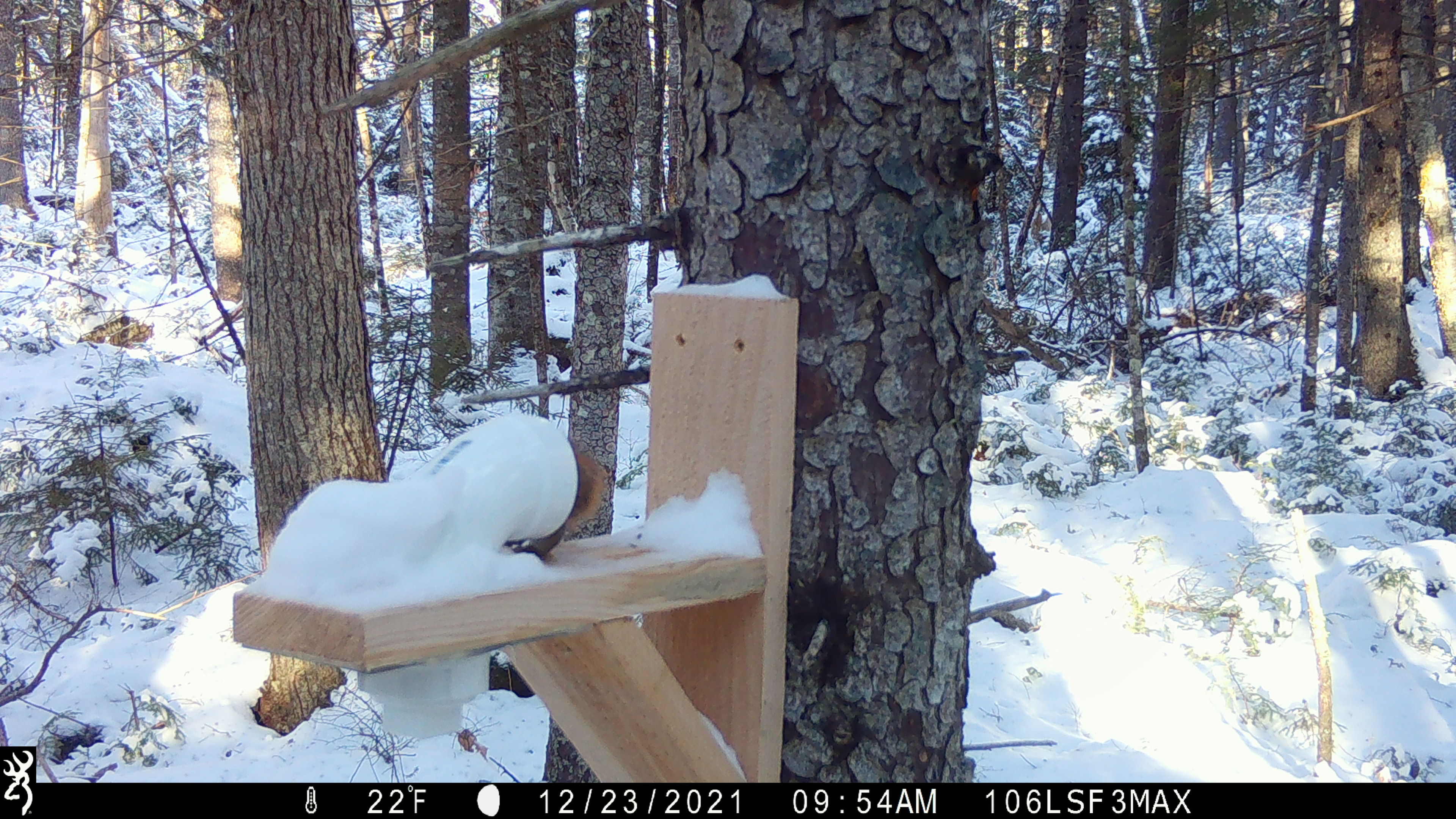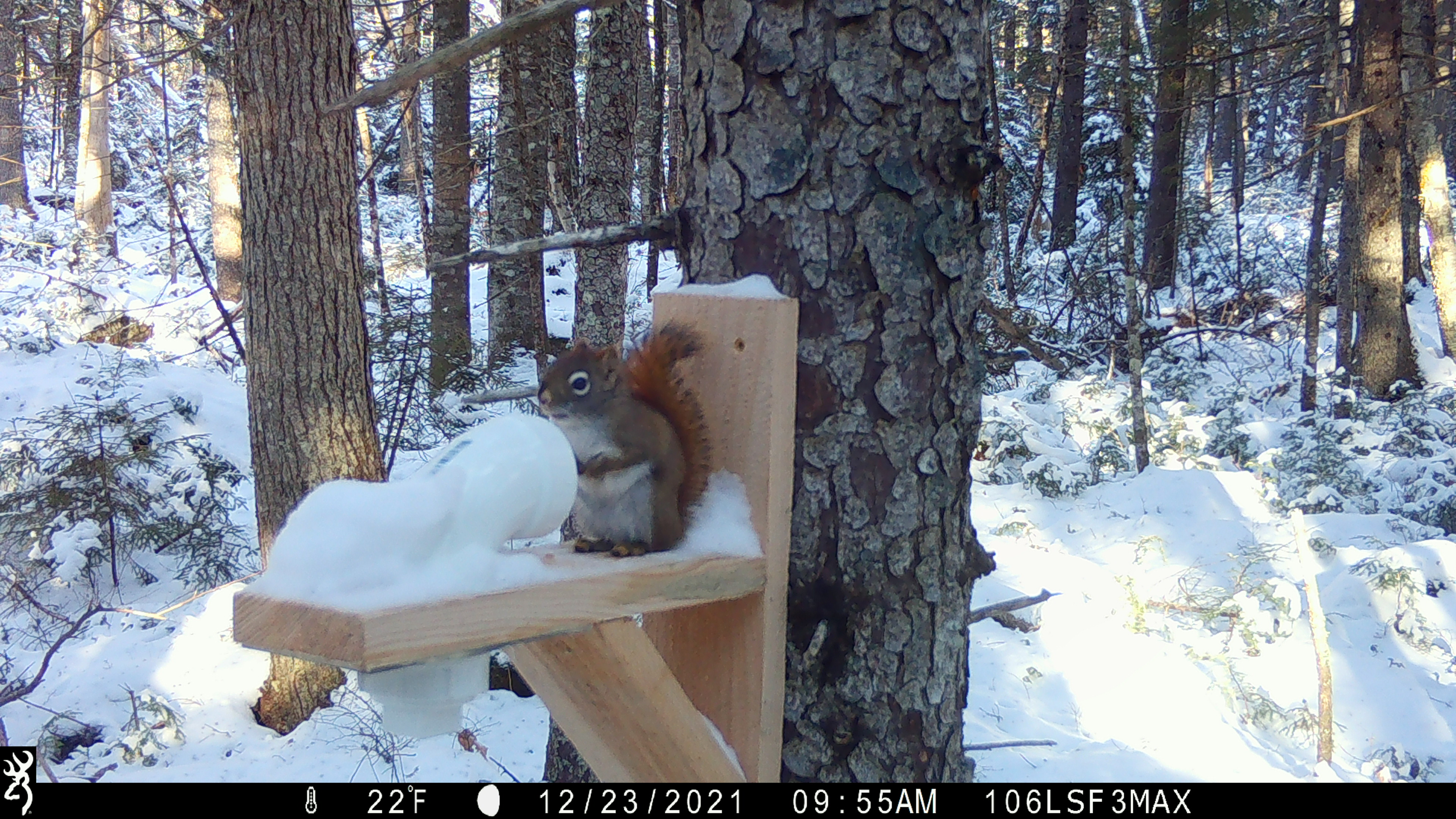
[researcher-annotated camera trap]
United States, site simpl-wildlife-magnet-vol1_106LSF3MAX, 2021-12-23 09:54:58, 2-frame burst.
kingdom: Animalia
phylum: Chordata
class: Mammalia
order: Rodentia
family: Sciuridae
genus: Tamiasciurus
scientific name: Tamiasciurus hudsonicus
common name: red squirrel